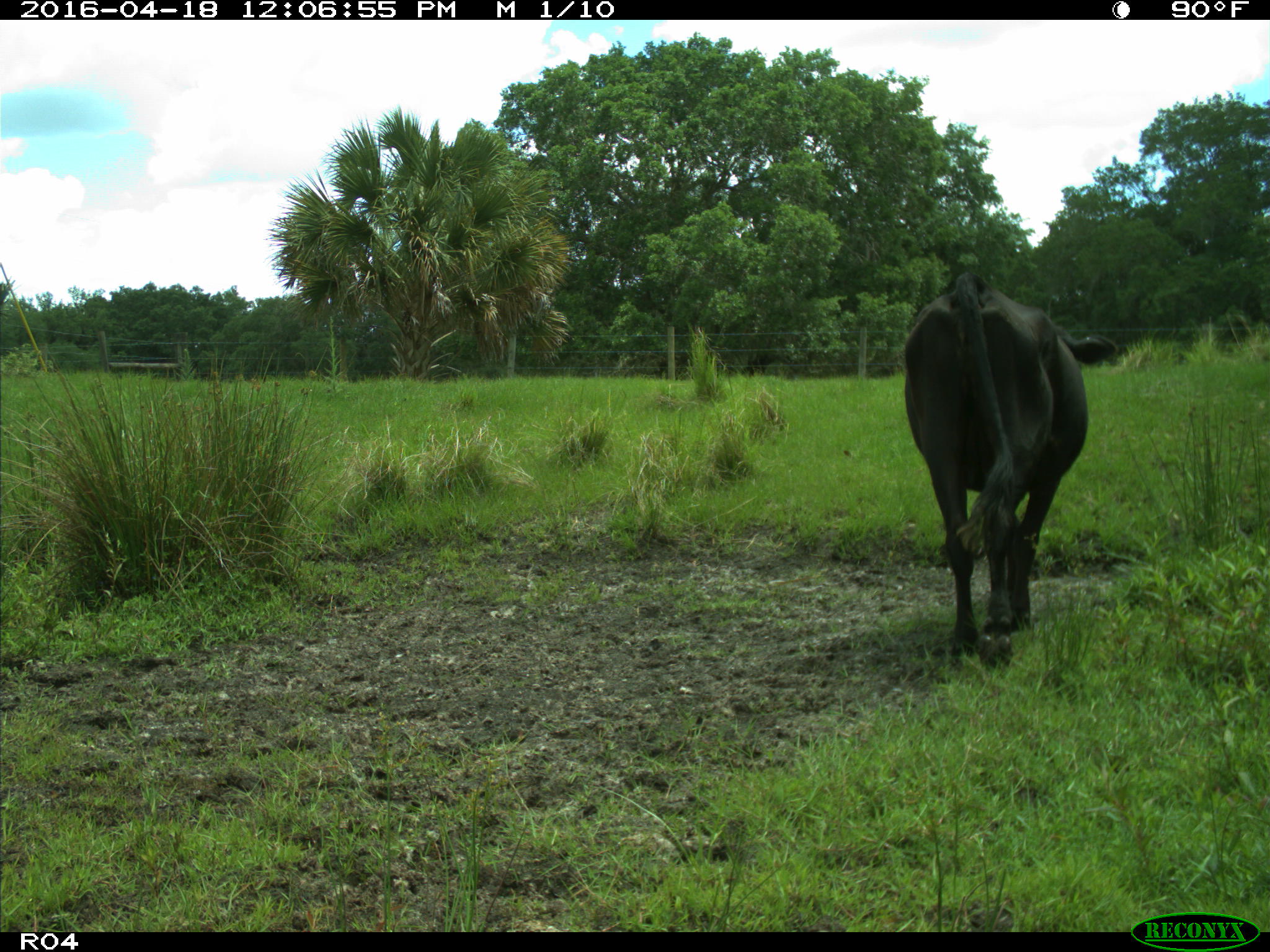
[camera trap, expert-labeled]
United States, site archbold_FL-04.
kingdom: Animalia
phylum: Chordata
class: Mammalia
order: Artiodactyla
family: Bovidae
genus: Bos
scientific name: Bos taurus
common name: domestic cow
Bos taurus (domestic cow).